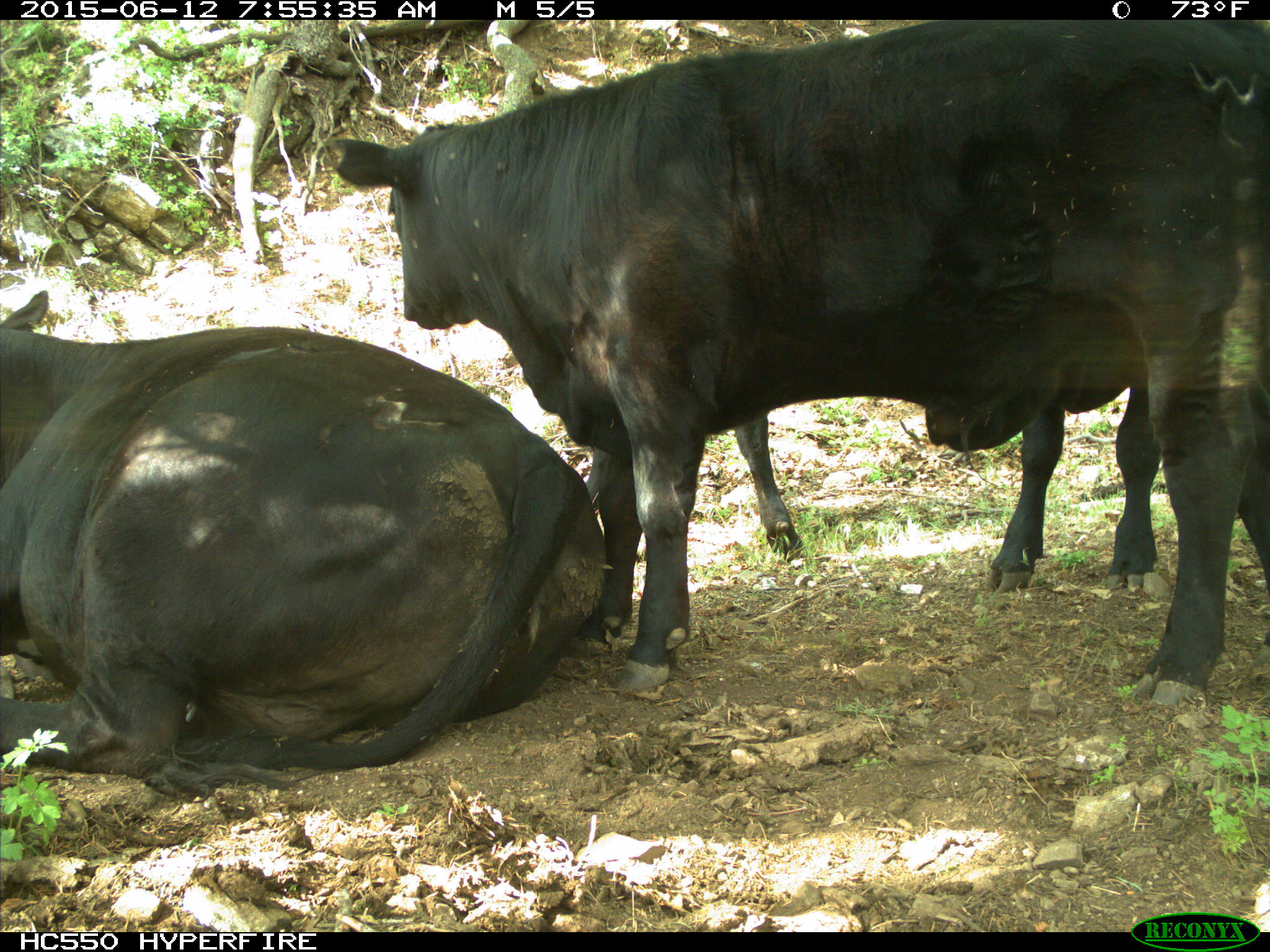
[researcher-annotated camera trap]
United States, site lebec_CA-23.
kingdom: Animalia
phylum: Chordata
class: Mammalia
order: Artiodactyla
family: Bovidae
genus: Bos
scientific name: Bos taurus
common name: domestic cow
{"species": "Bos taurus (domestic cow)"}